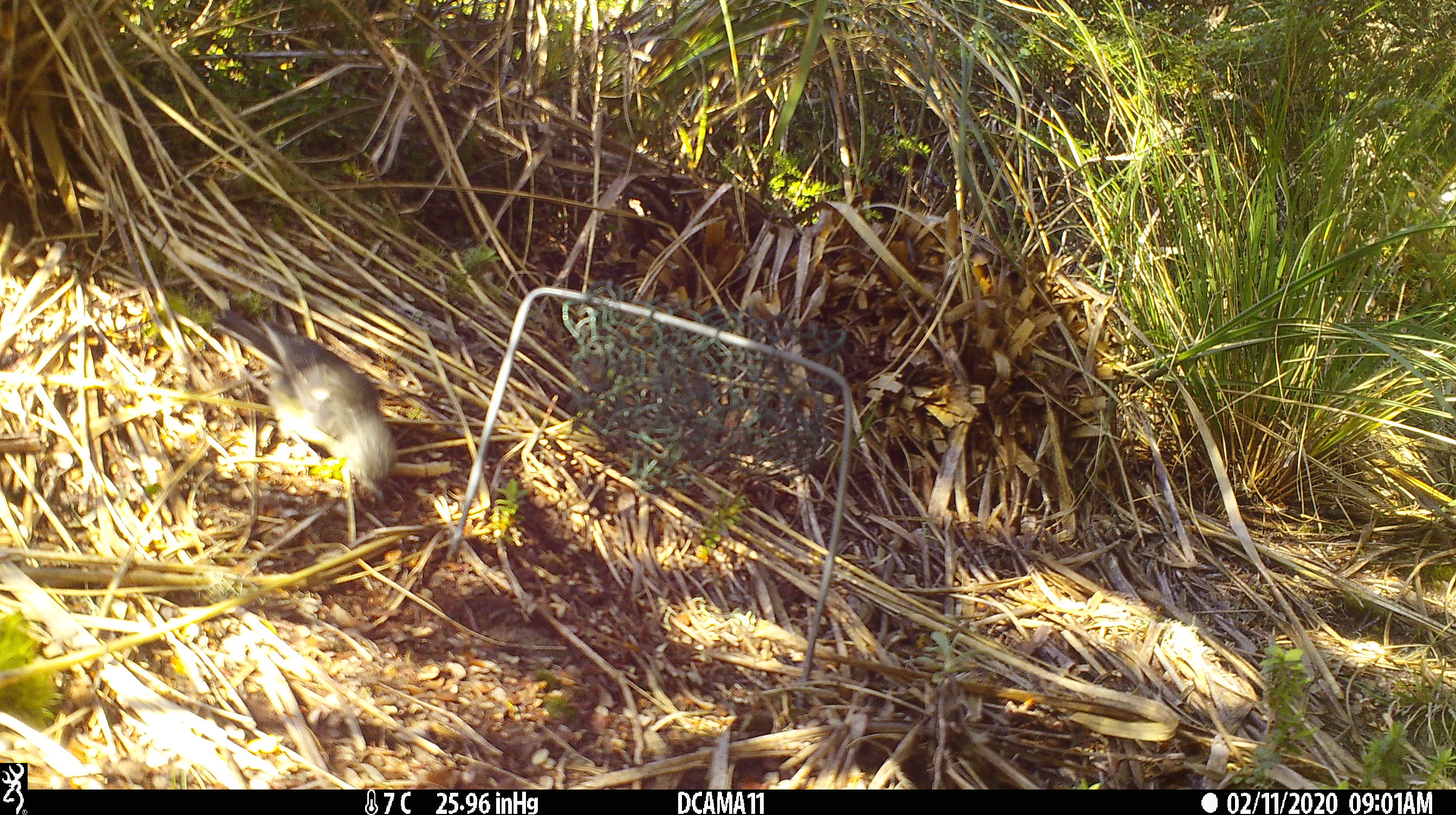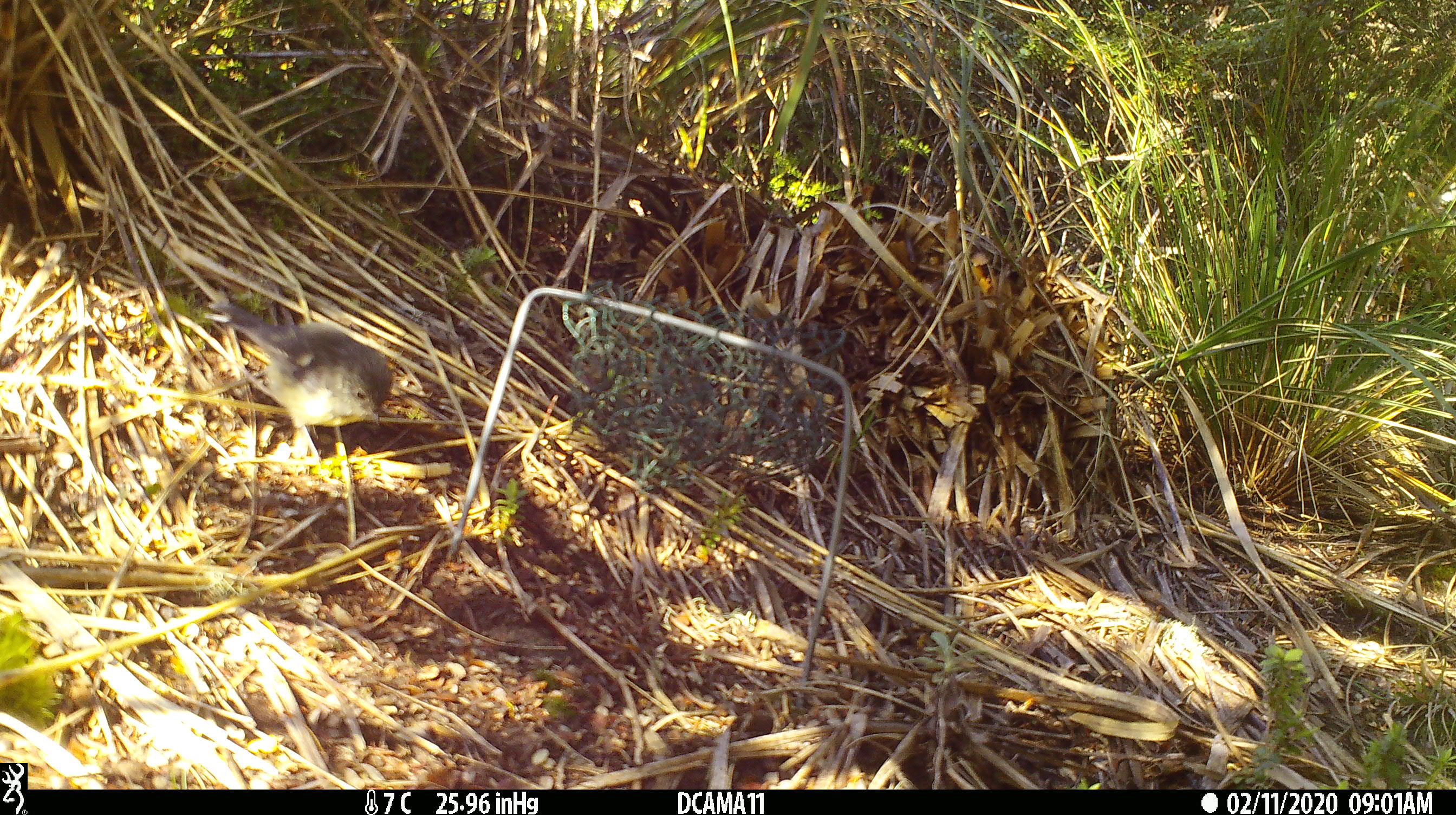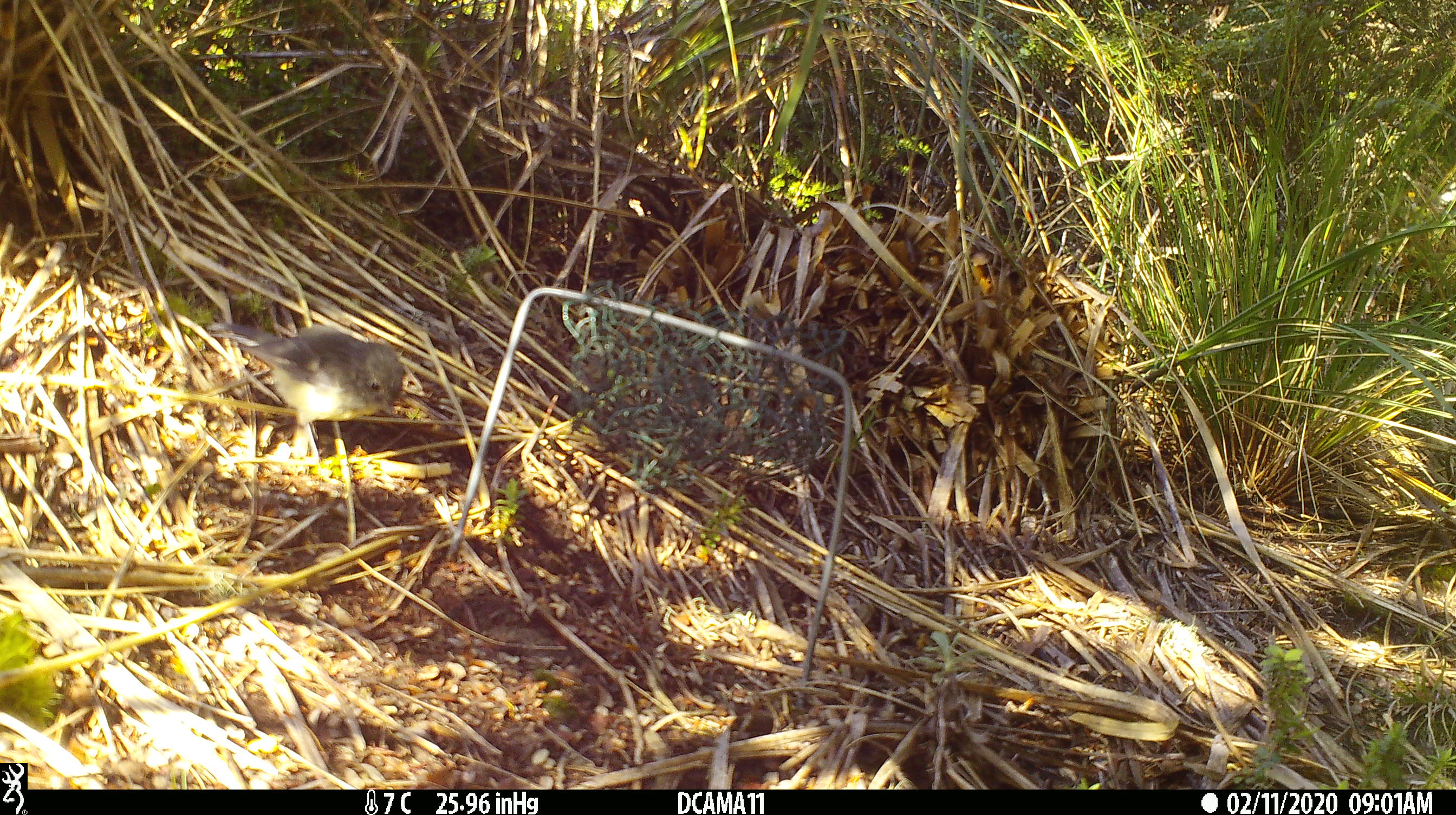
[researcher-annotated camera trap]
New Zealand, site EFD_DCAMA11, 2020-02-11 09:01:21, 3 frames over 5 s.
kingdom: Animalia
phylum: Chordata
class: Aves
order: Passeriformes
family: Petroicidae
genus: Petroica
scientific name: Petroica macrocephala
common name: tomtit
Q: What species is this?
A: Tomtit (Petroica macrocephala).